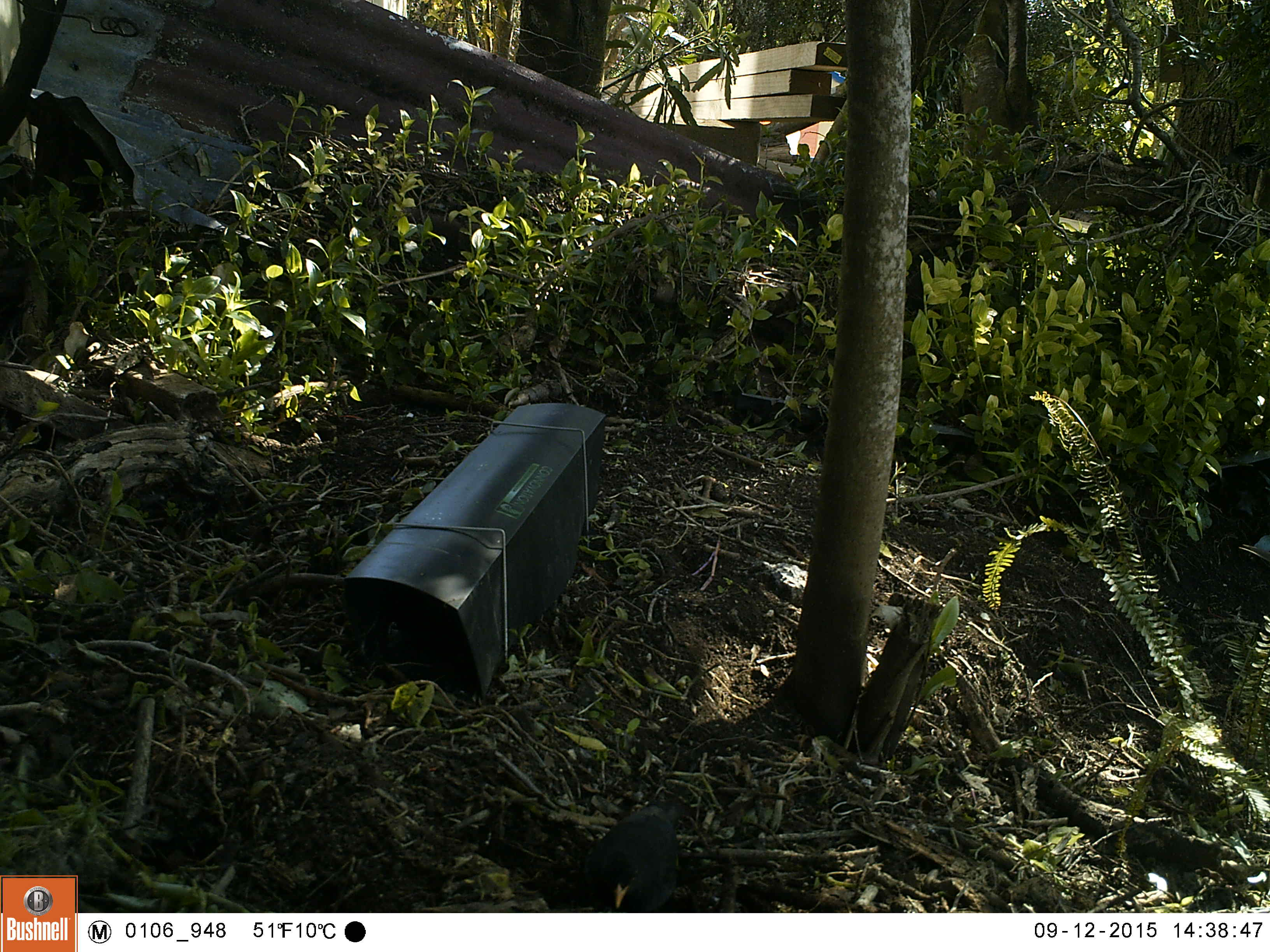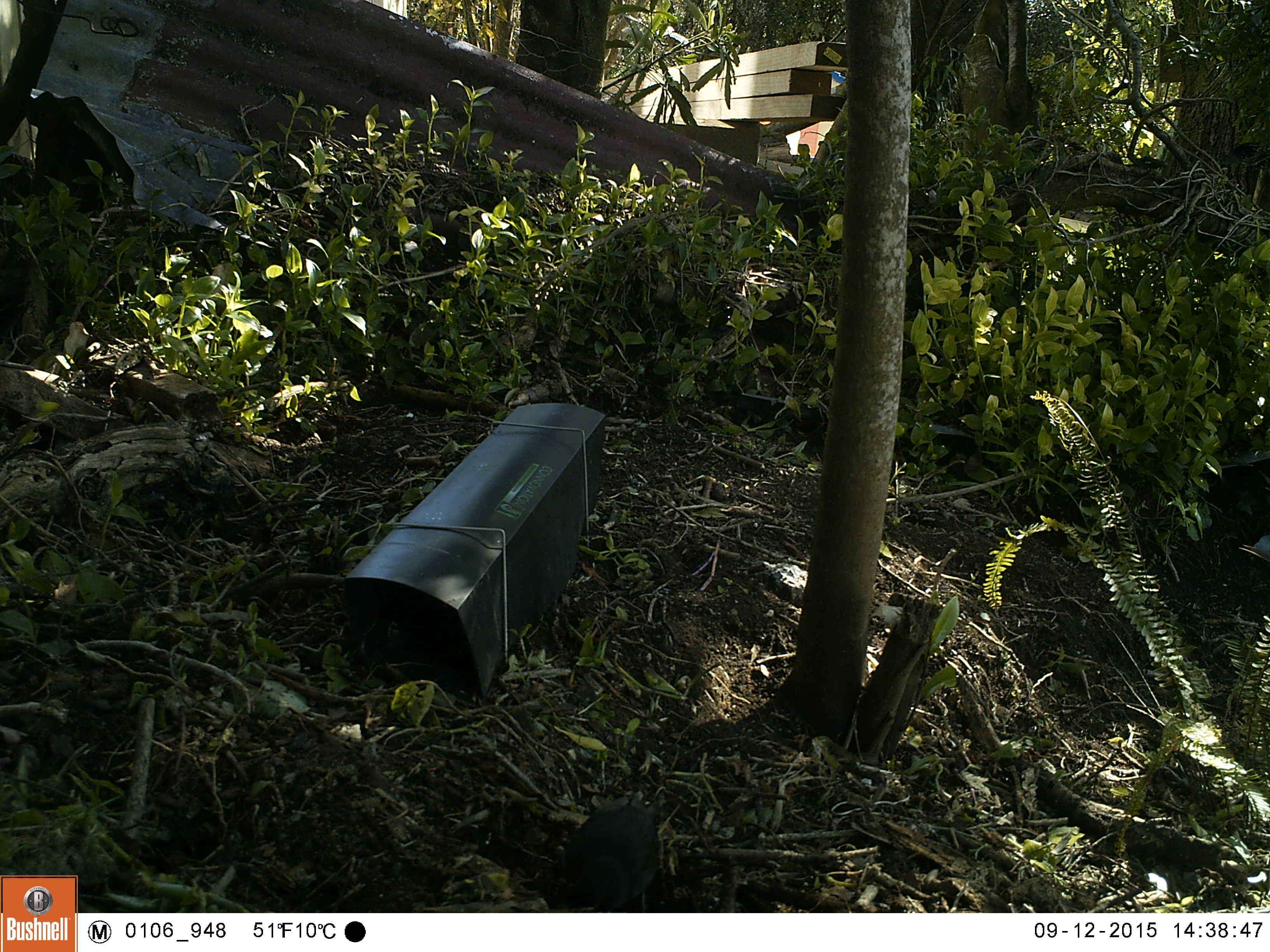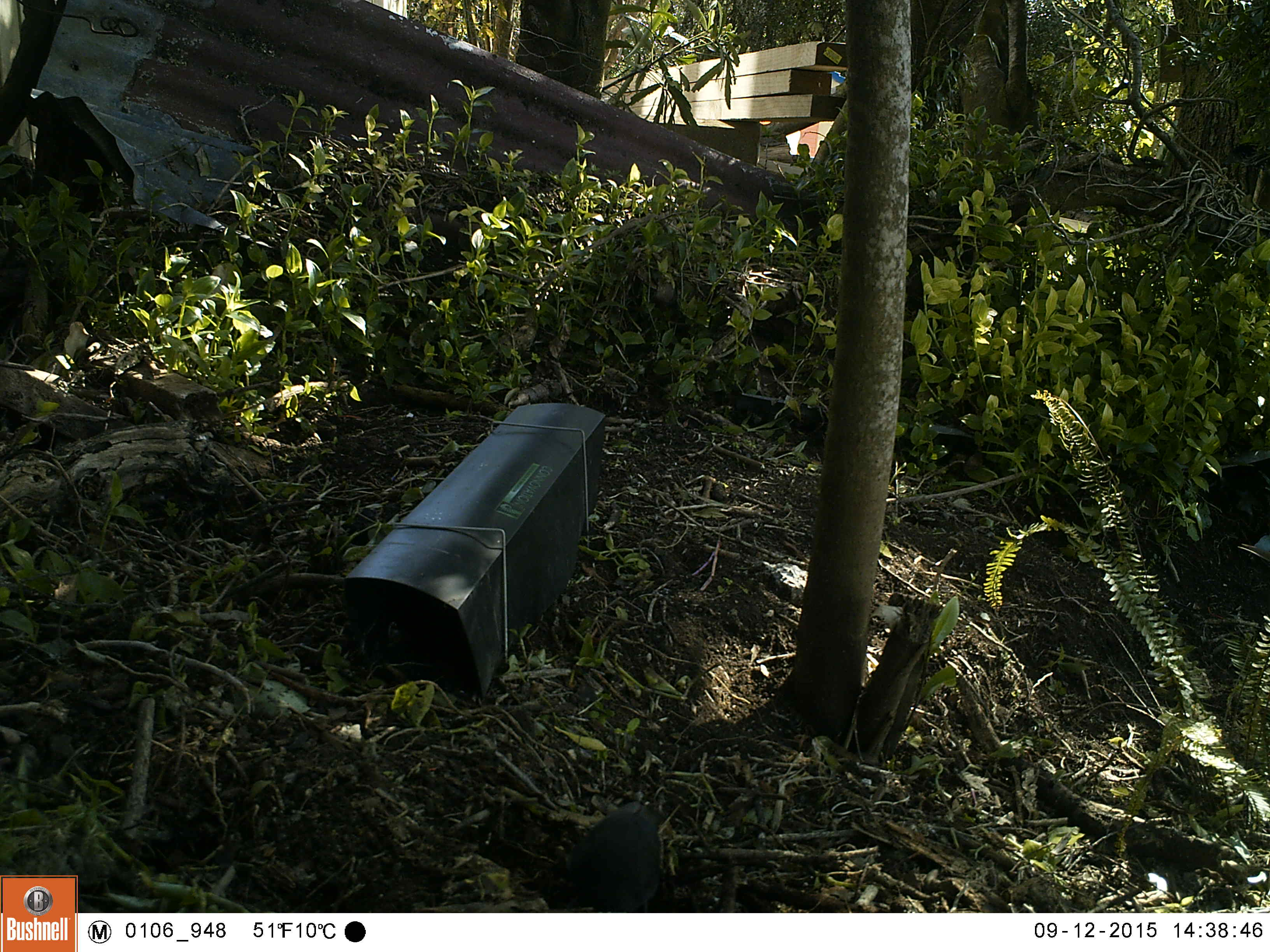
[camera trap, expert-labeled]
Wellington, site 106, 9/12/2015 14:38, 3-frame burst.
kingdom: Animalia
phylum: Chordata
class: Aves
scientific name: Aves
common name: bird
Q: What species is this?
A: Bird (Aves).